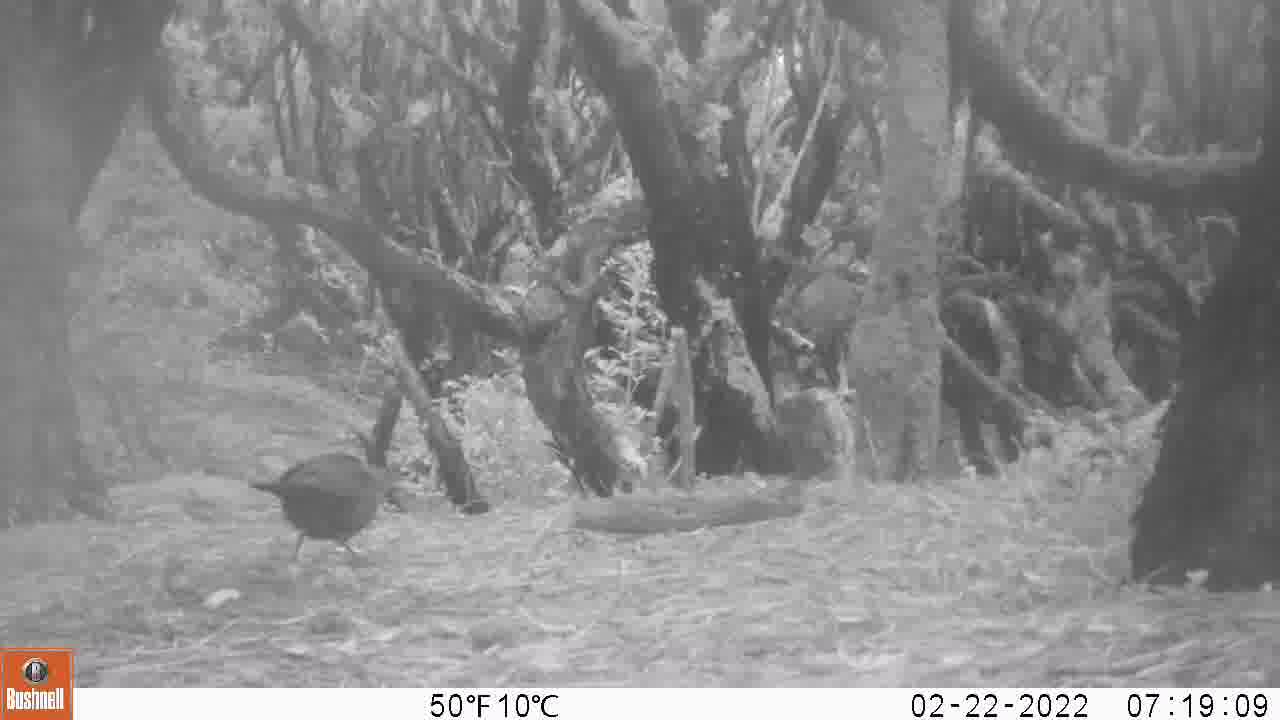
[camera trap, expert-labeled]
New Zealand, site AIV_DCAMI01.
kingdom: Animalia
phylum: Chordata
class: Aves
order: Passeriformes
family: Turdidae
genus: Turdus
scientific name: Turdus merula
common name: eurasian blackbird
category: blackbird